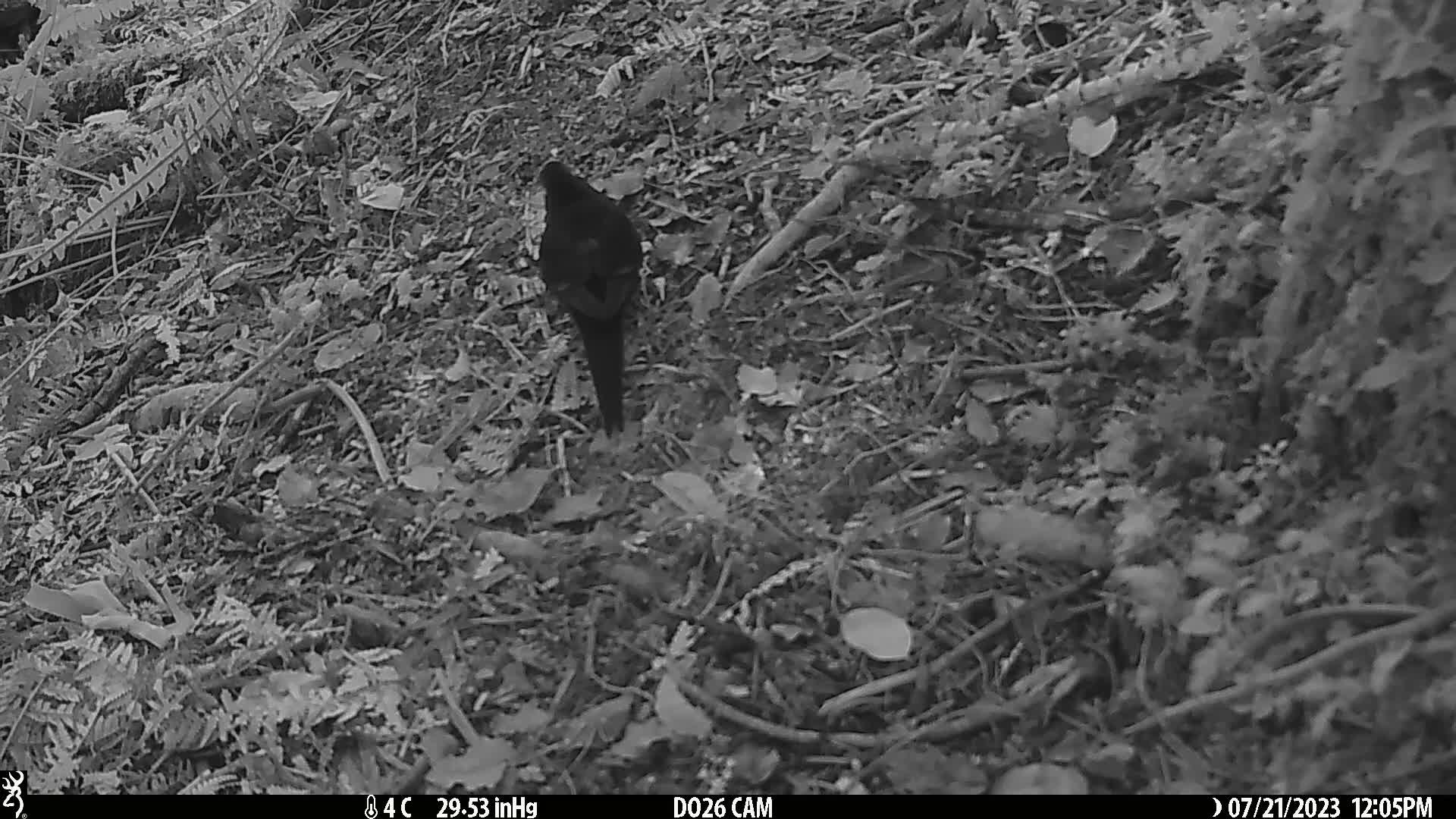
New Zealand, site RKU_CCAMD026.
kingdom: Animalia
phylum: Chordata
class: Aves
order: Passeriformes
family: Turdidae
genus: Turdus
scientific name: Turdus merula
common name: eurasian blackbird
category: blackbird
Blackbird (eurasian blackbird) (Turdus merula).